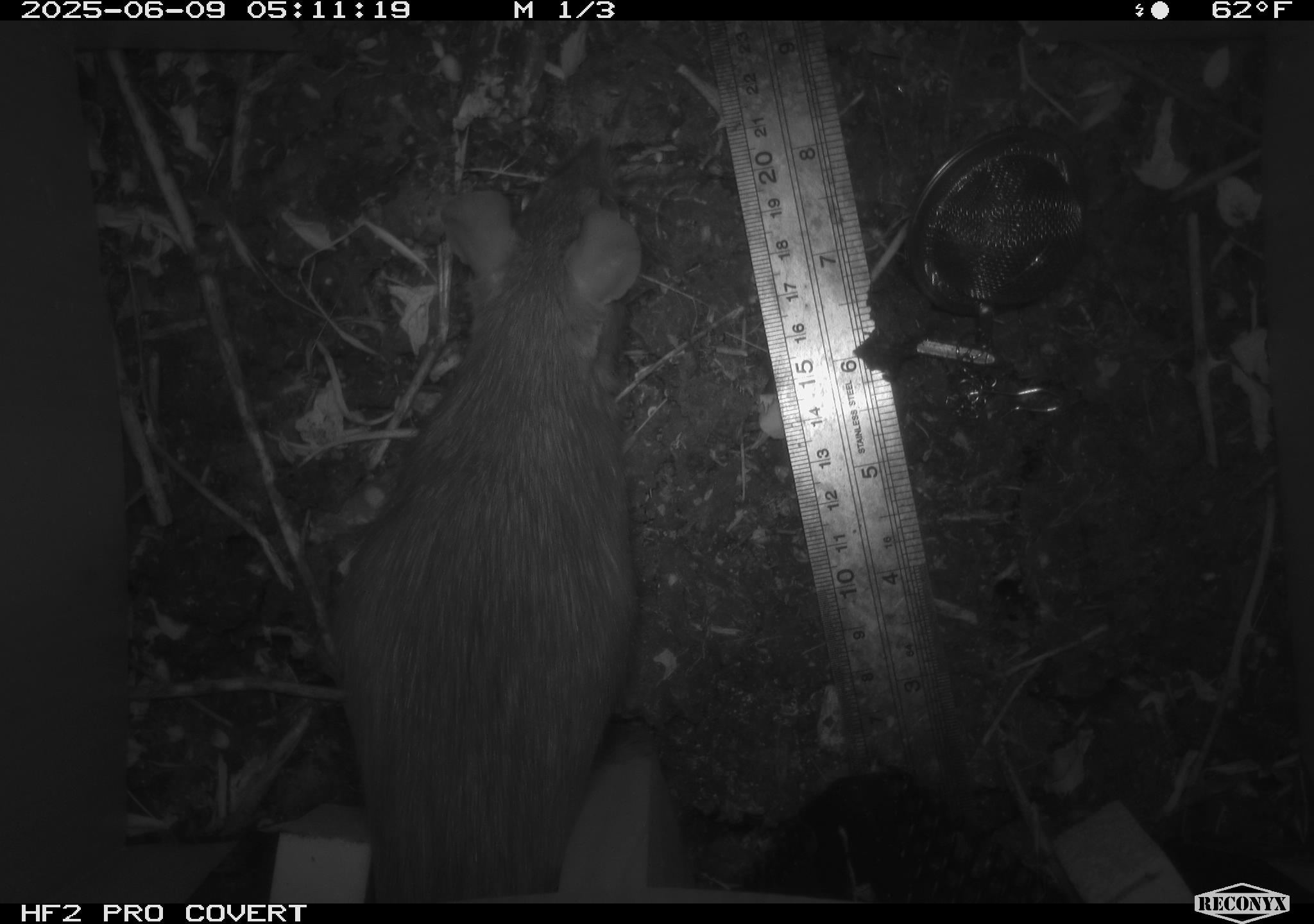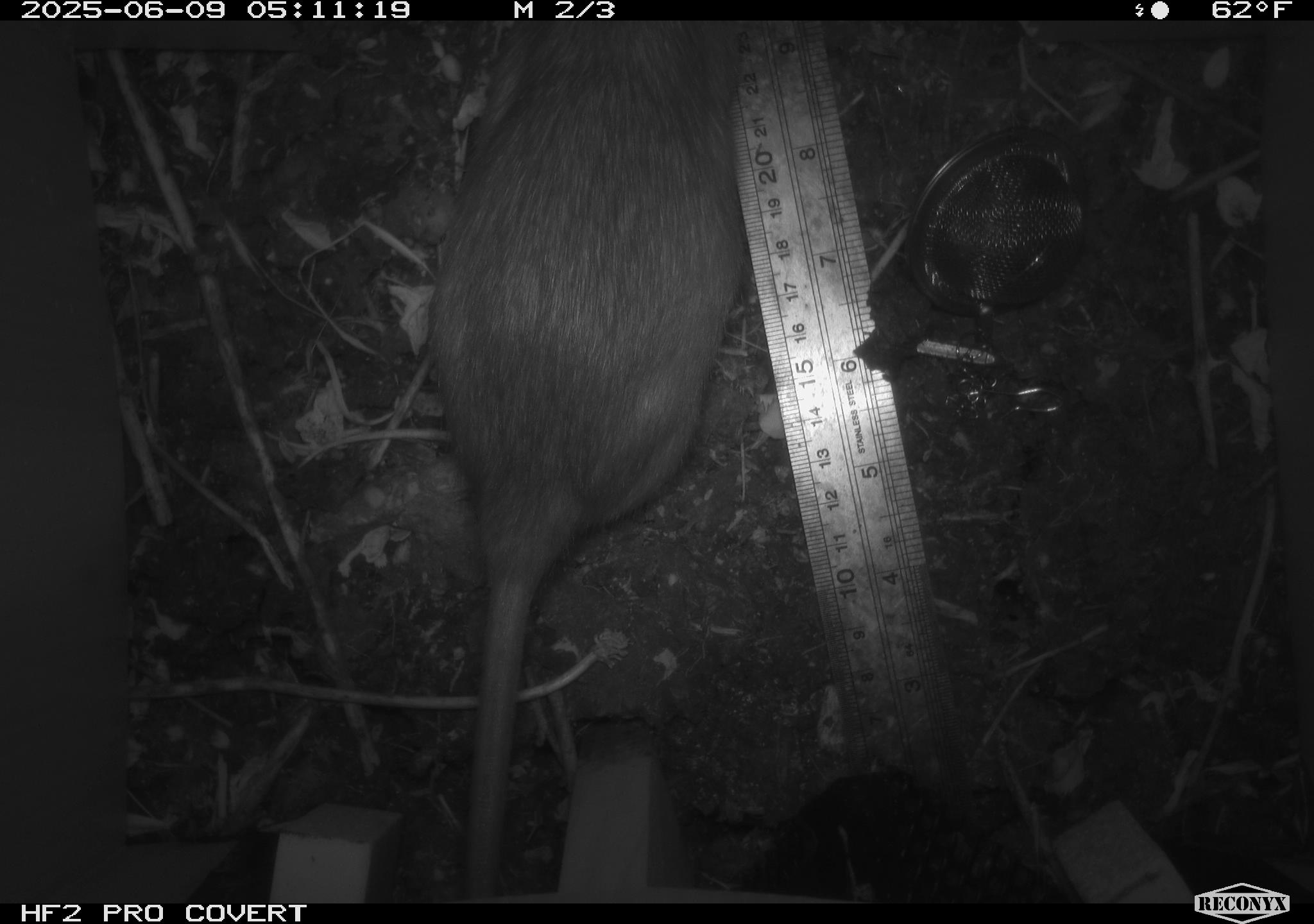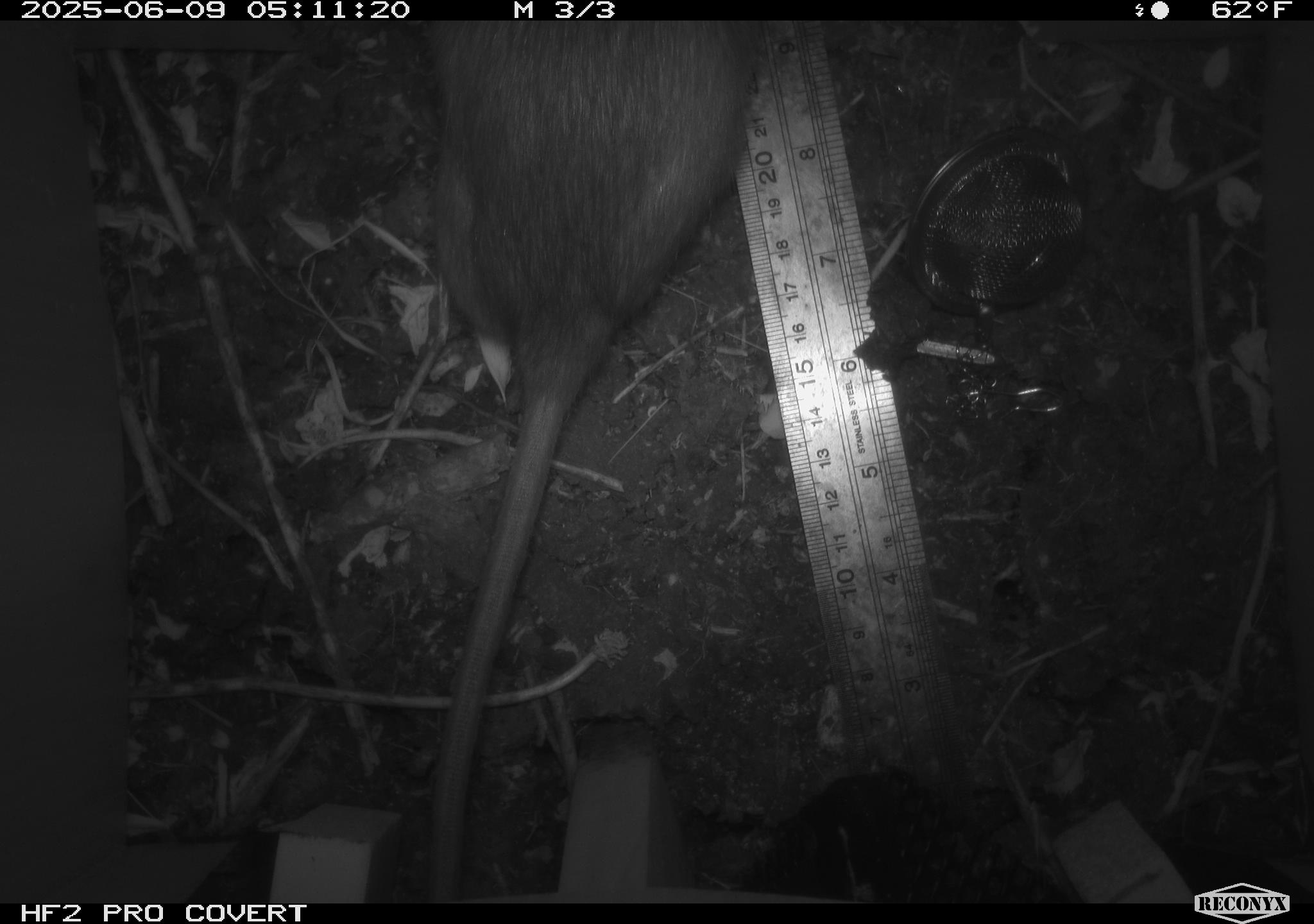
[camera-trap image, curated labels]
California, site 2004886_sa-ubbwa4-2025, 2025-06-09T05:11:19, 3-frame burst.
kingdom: Animalia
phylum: Chordata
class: Mammalia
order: Rodentia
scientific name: Rodentia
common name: rodent